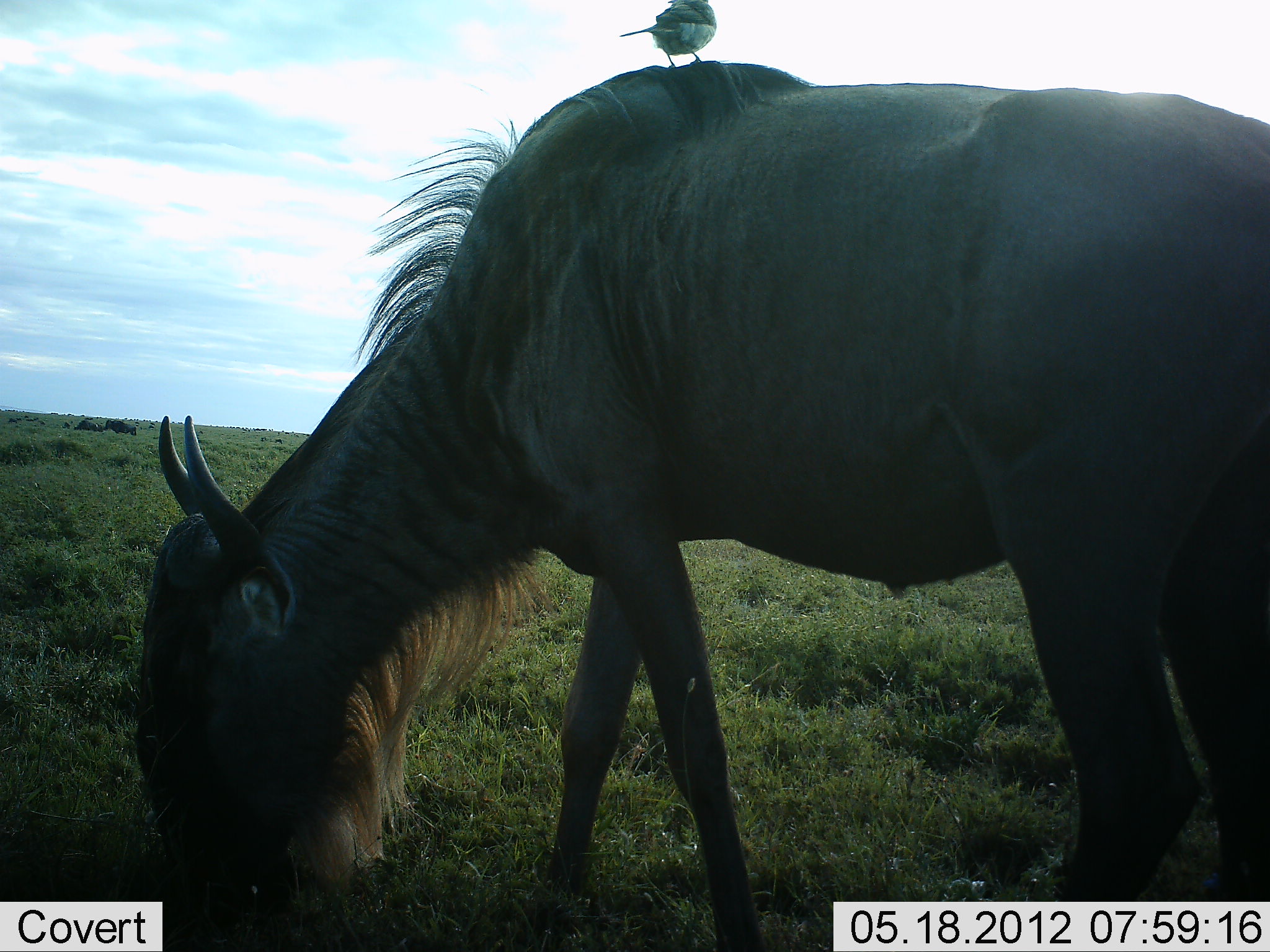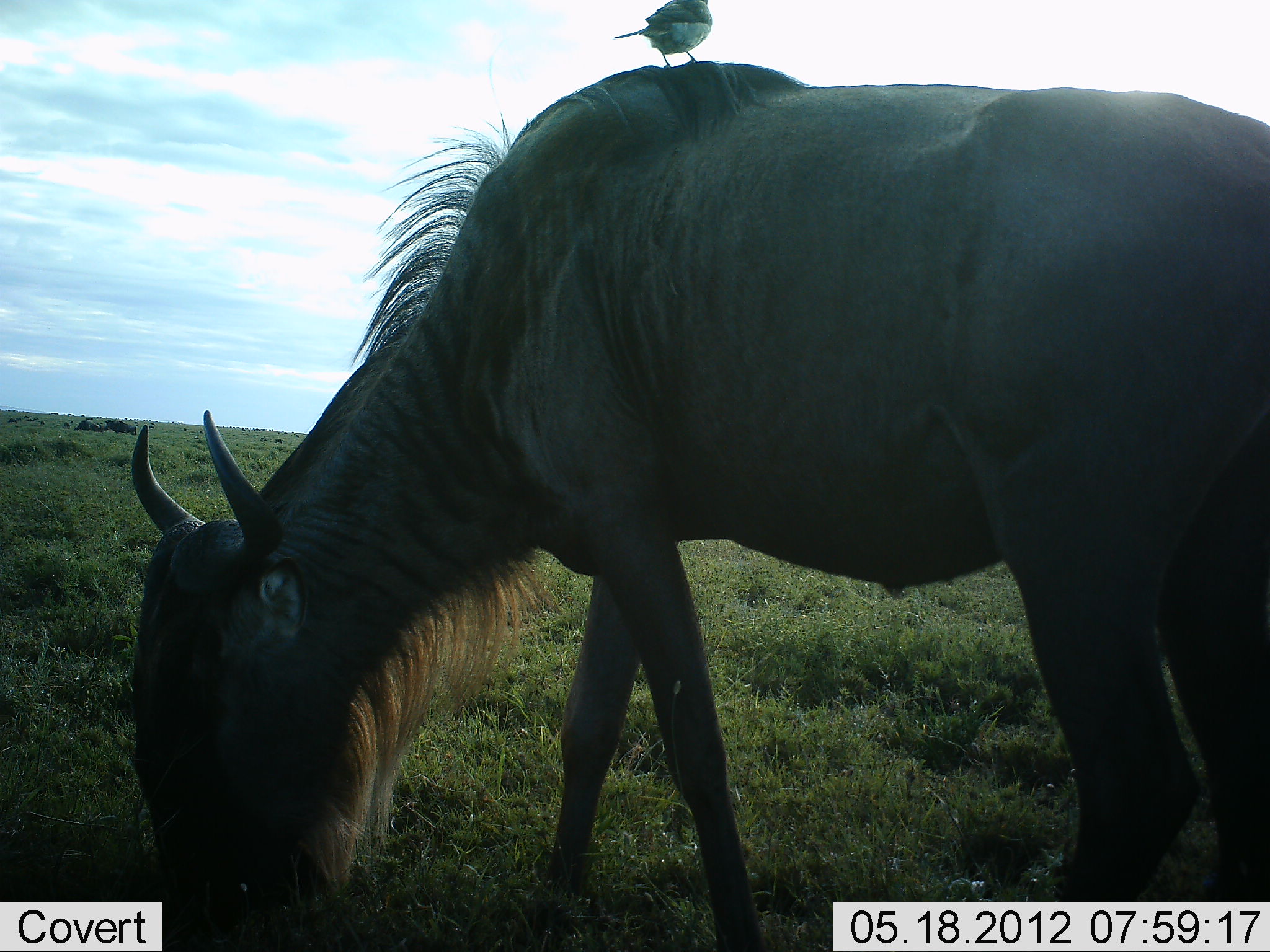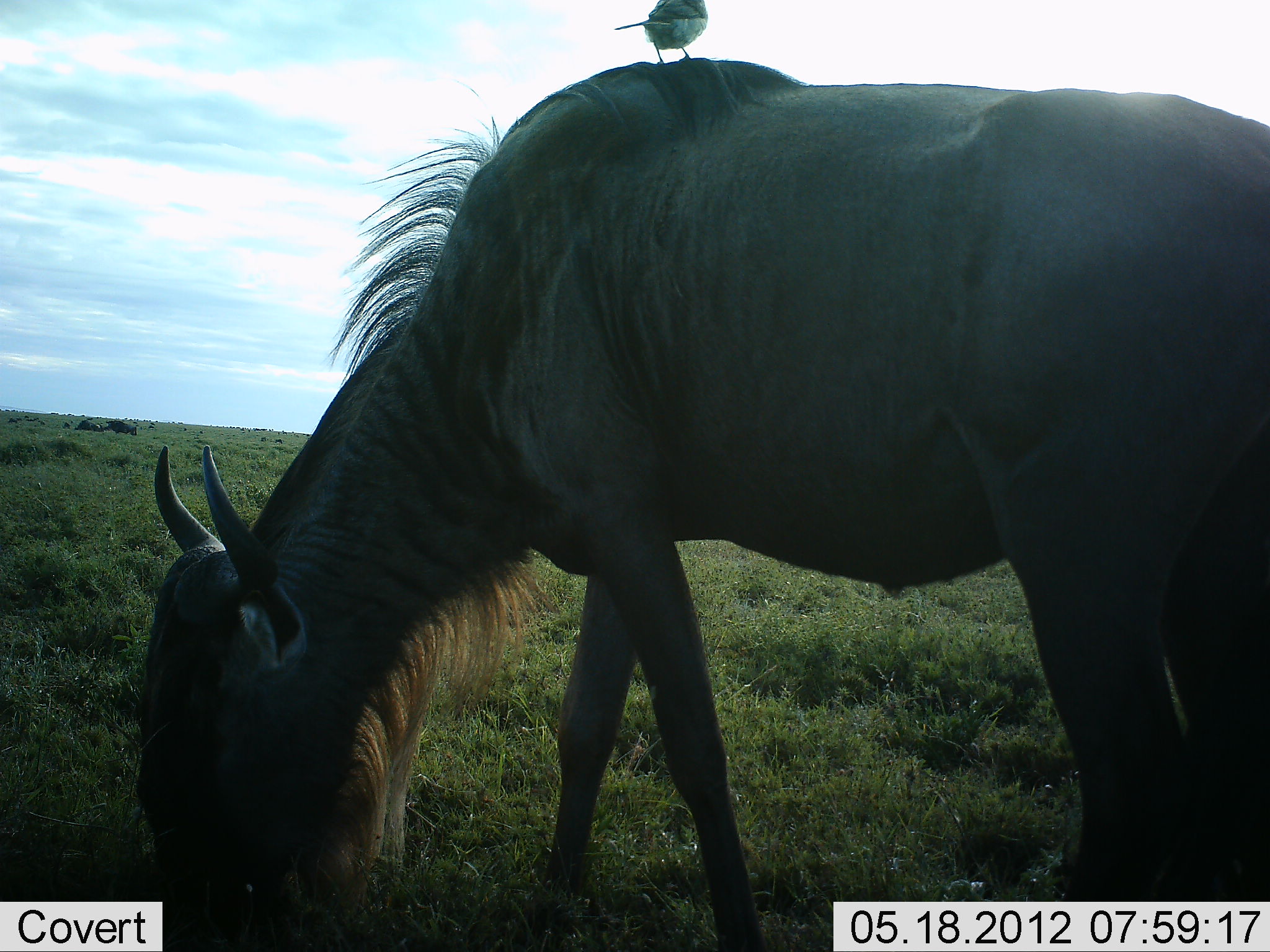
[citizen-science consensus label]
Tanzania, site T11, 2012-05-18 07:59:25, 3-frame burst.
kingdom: Animalia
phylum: Chordata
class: Aves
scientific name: Aves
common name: bird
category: otherbird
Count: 1.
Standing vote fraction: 70%.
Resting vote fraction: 30%.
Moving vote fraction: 0%.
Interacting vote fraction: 0%.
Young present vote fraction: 0%.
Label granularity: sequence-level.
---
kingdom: Animalia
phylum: Chordata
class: Mammalia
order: Artiodactyla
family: Bovidae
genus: Connochaetes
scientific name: Connochaetes taurinus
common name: blue wildebeest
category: wildebeest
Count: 1.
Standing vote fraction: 17%.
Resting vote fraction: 17%.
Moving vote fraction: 0%.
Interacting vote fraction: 0%.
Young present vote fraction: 0%.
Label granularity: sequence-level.